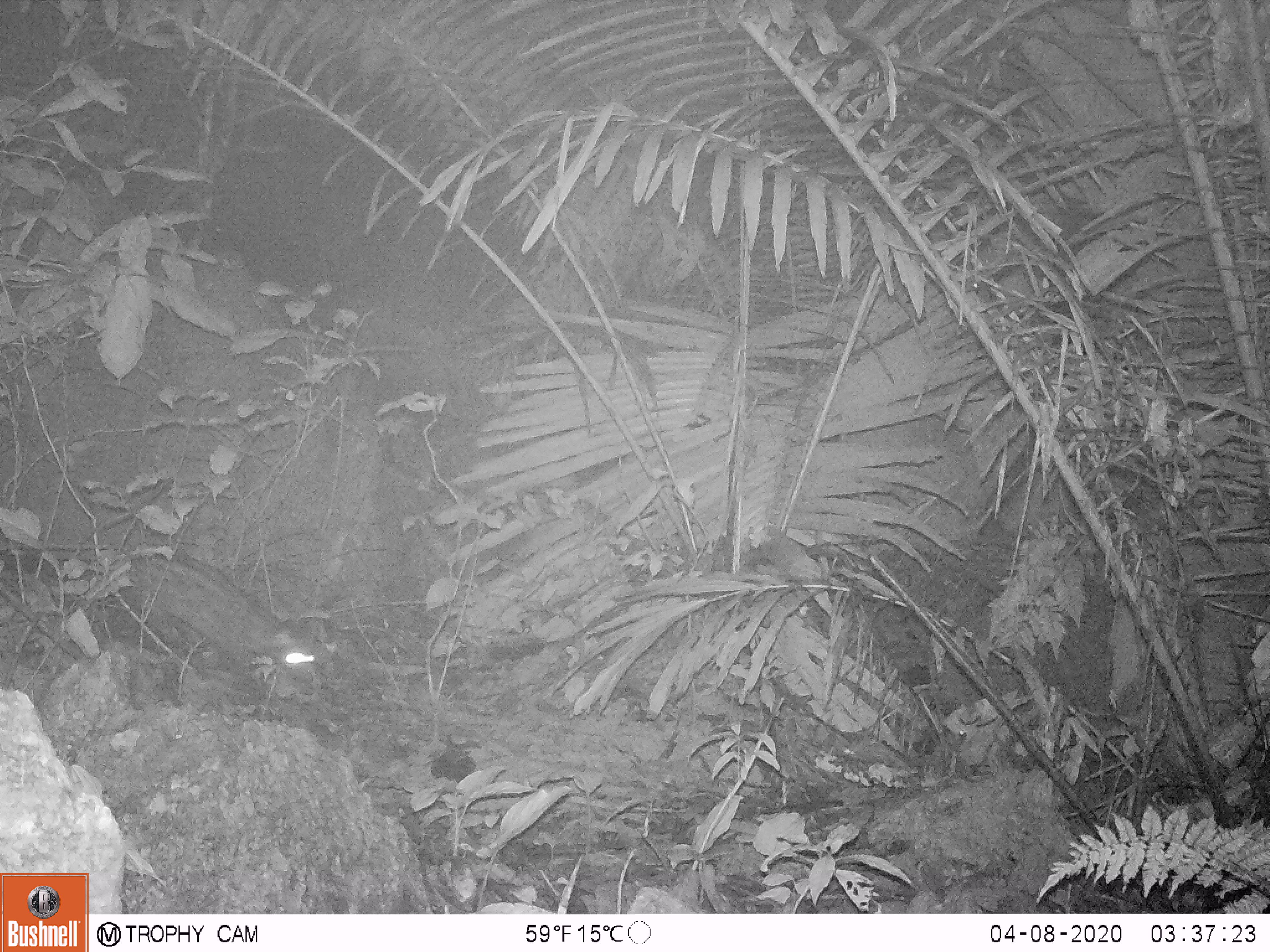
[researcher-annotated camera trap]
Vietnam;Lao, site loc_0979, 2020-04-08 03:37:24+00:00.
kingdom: Animalia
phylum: Chordata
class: Mammalia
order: Carnivora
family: Viverridae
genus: Paradoxurus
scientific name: Paradoxurus hermaphroditus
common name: common palm civet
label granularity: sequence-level